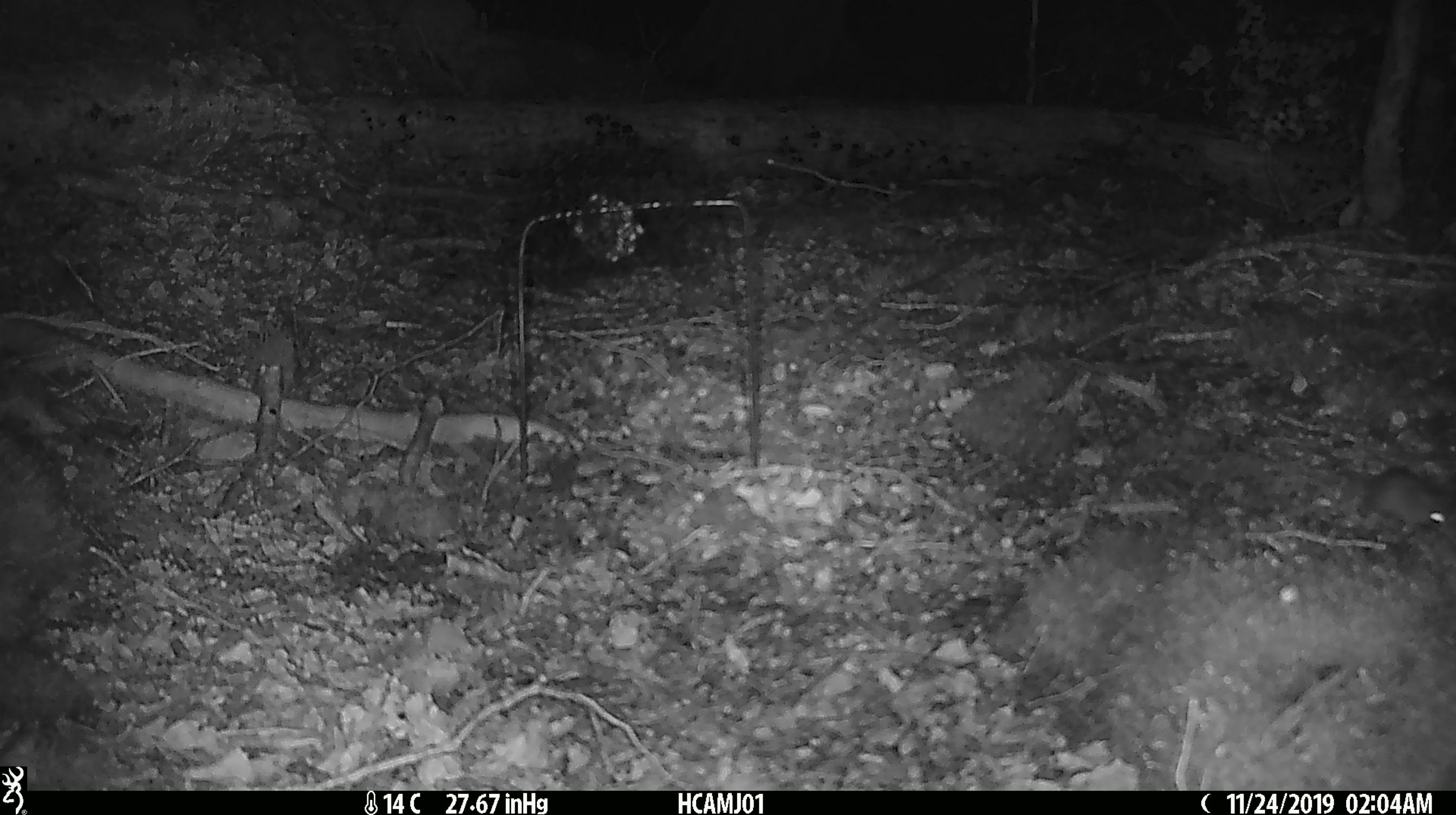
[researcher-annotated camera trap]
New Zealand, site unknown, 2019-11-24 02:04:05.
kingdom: Animalia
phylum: Chordata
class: Mammalia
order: Rodentia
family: Muridae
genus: Mus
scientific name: Mus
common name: mouse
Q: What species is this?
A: Mouse (Mus).